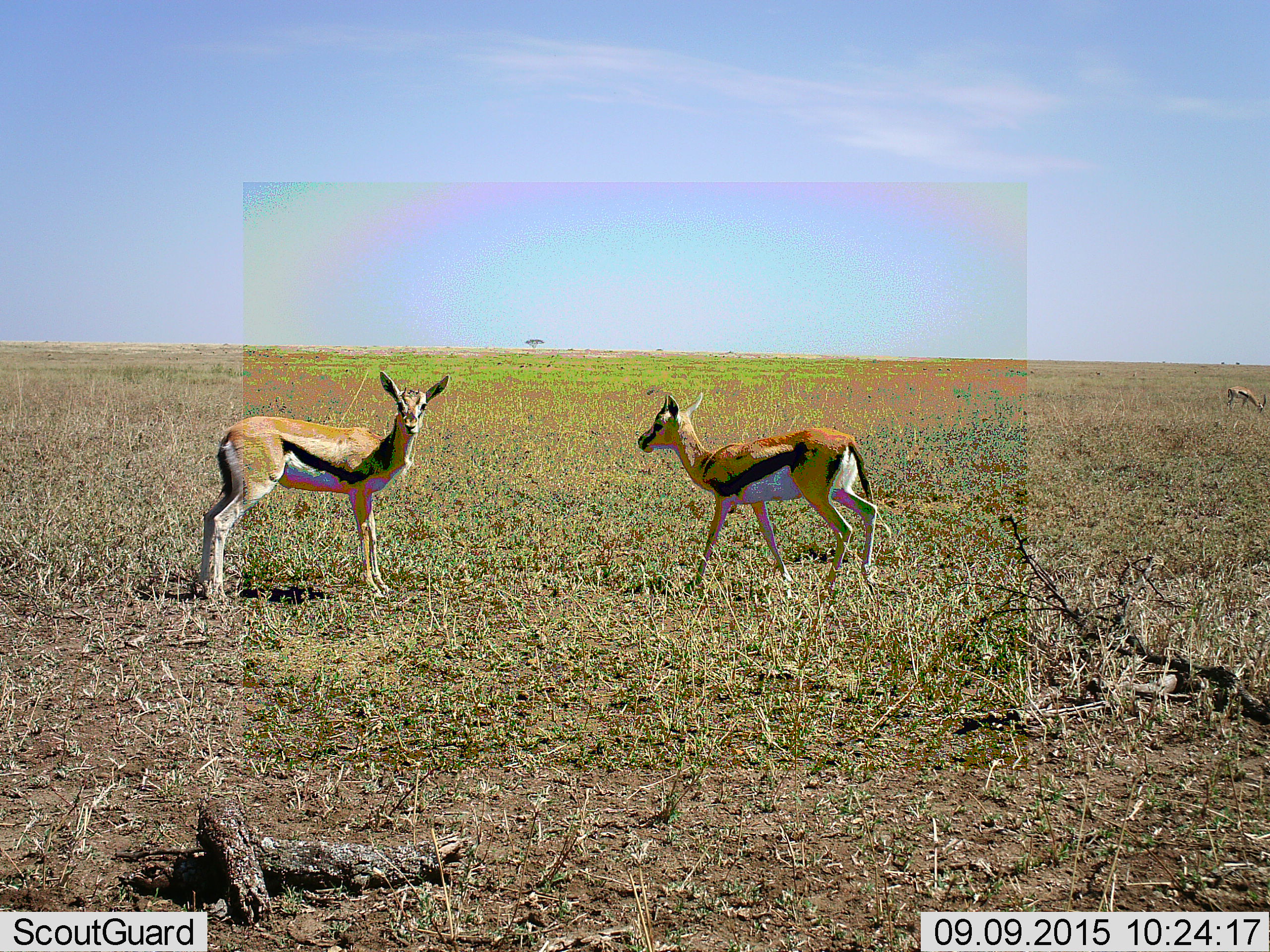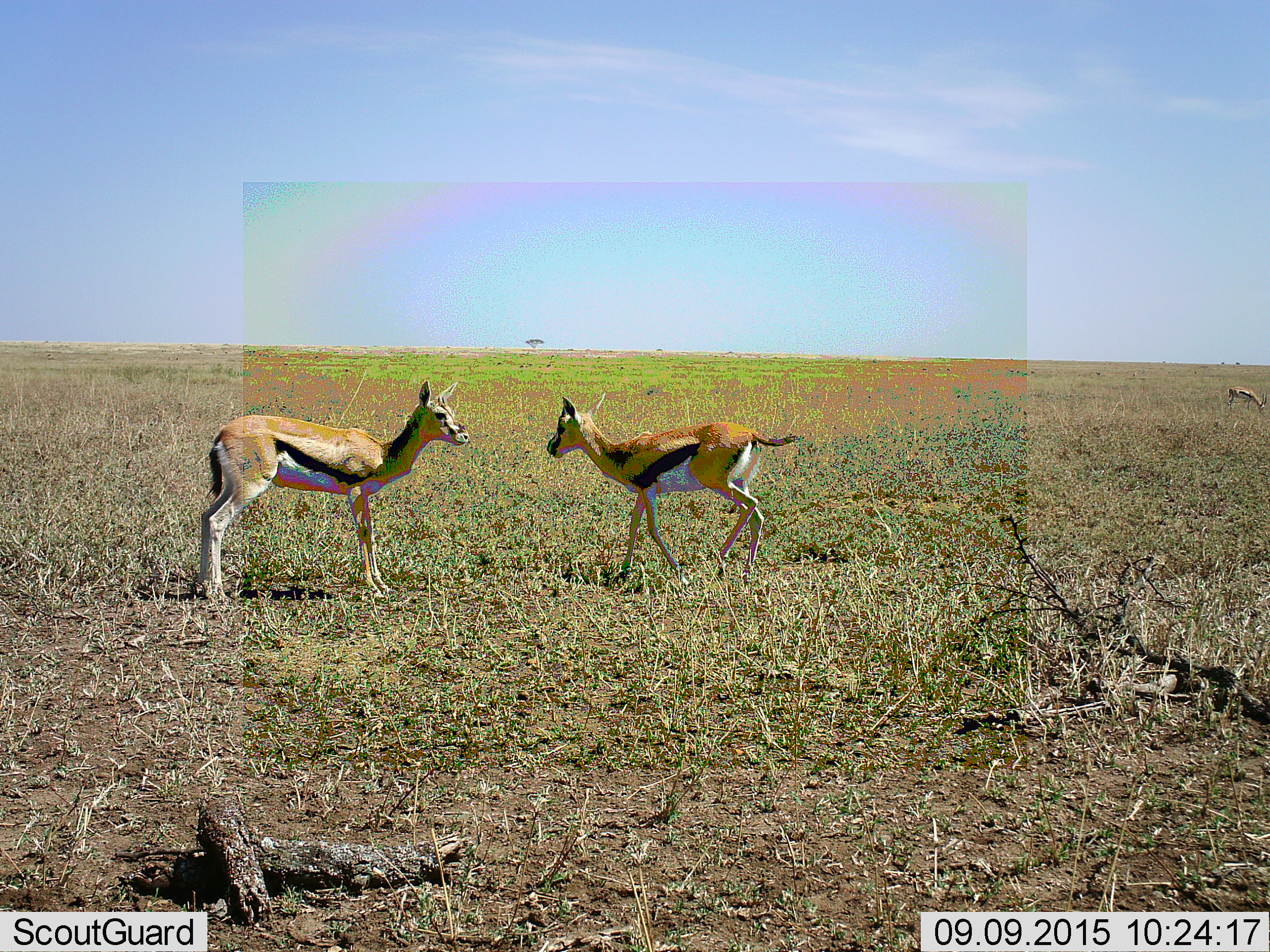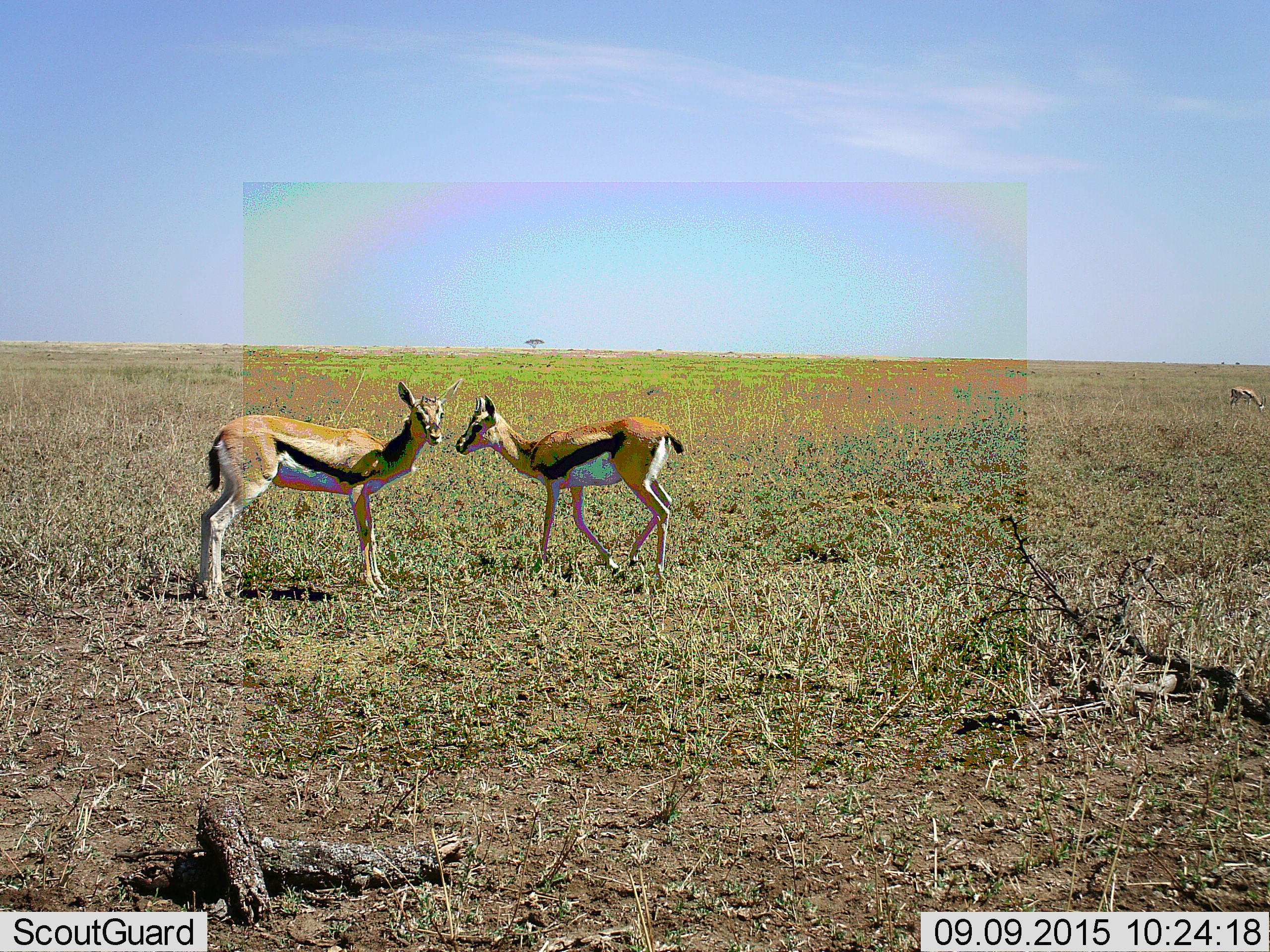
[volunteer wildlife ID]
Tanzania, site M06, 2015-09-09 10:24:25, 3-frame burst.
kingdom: Animalia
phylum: Chordata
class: Mammalia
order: Artiodactyla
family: Bovidae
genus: Eudorcas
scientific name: Eudorcas thomsonii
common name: thomson's gazelle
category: gazellethomsons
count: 3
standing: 75%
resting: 0%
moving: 62%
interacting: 12%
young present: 0%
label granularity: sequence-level